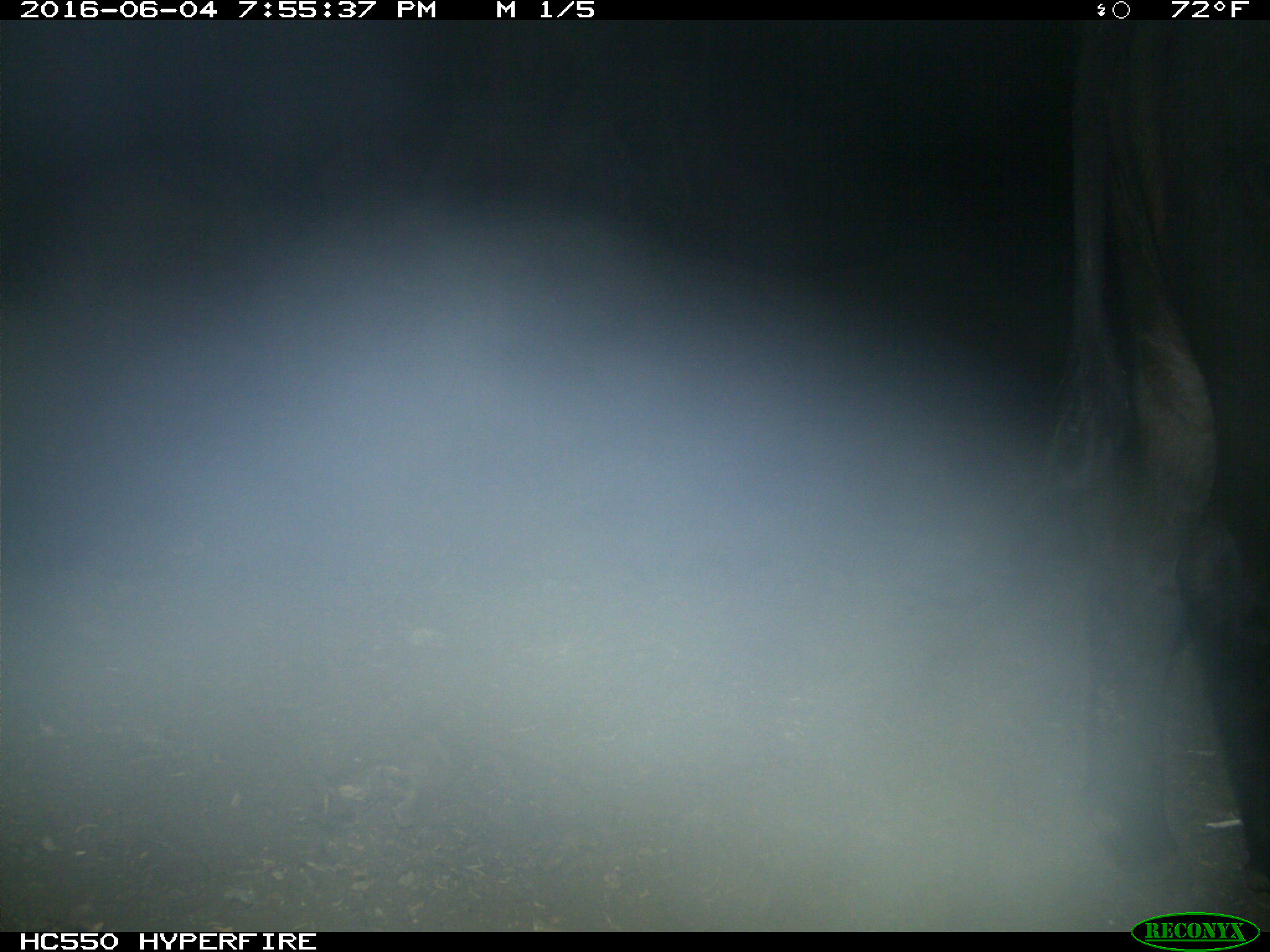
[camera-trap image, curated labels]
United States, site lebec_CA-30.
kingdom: Animalia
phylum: Chordata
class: Mammalia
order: Artiodactyla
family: Bovidae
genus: Bos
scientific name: Bos taurus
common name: domestic cow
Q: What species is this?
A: Bos taurus (domestic cow).